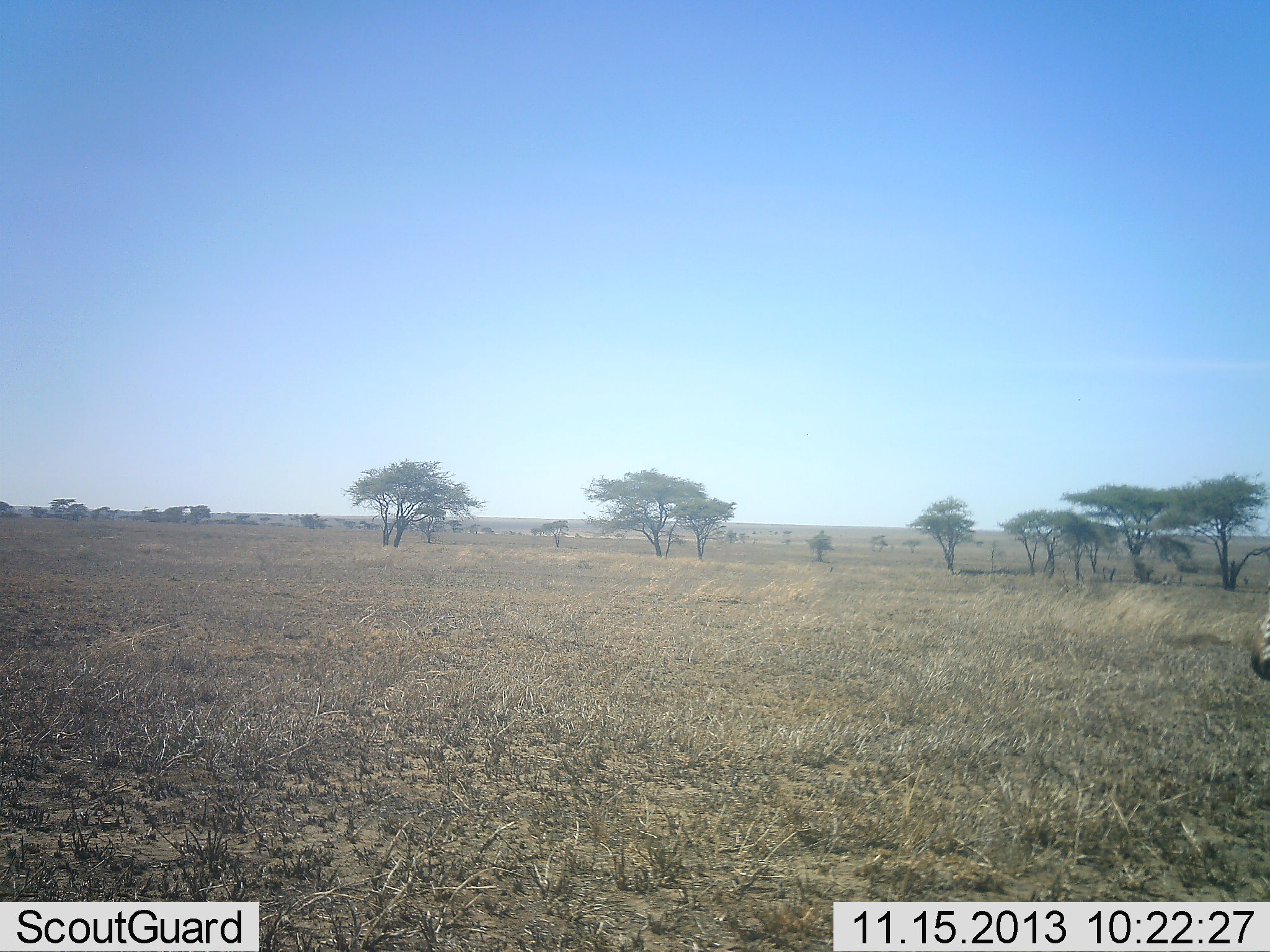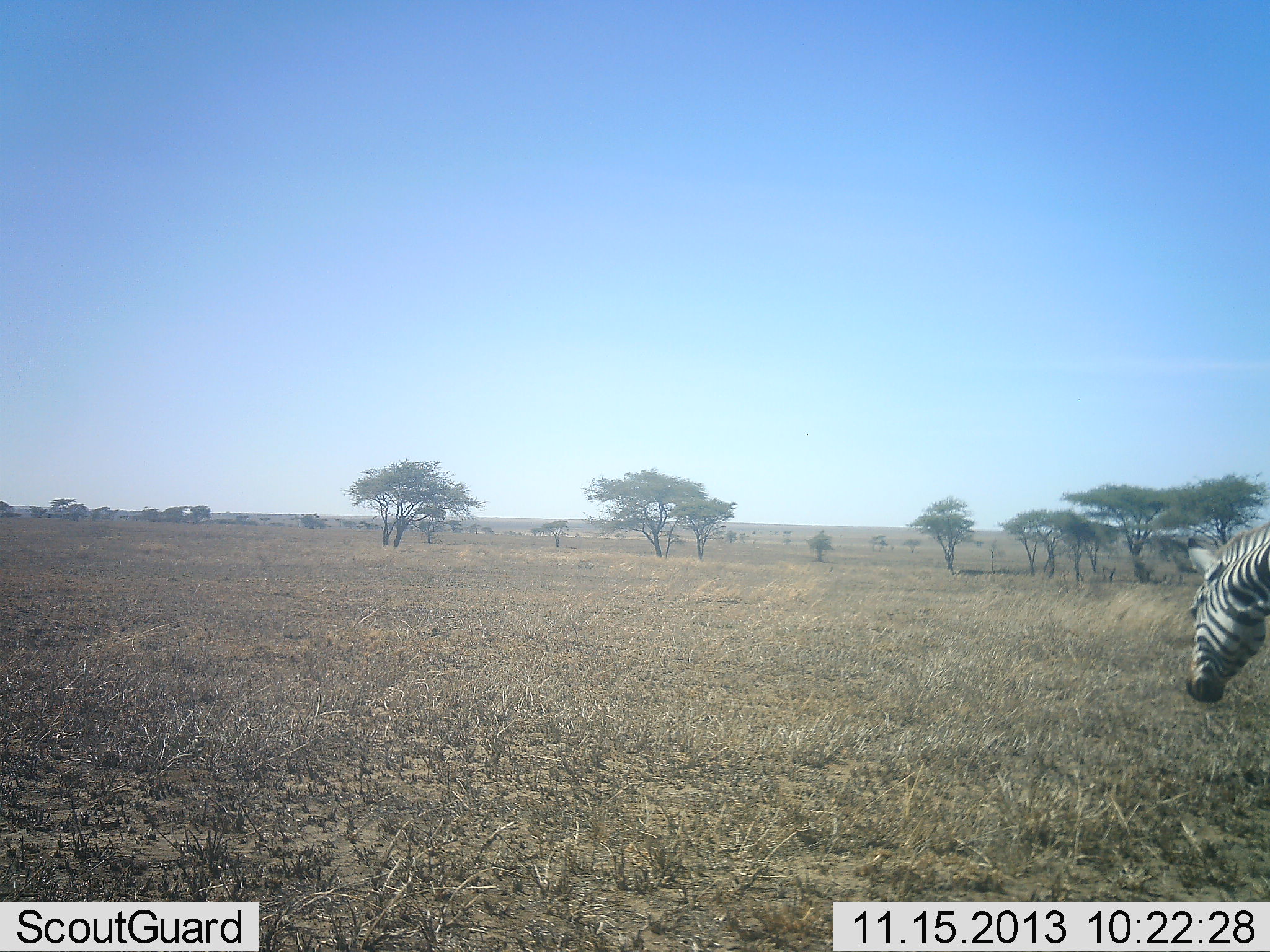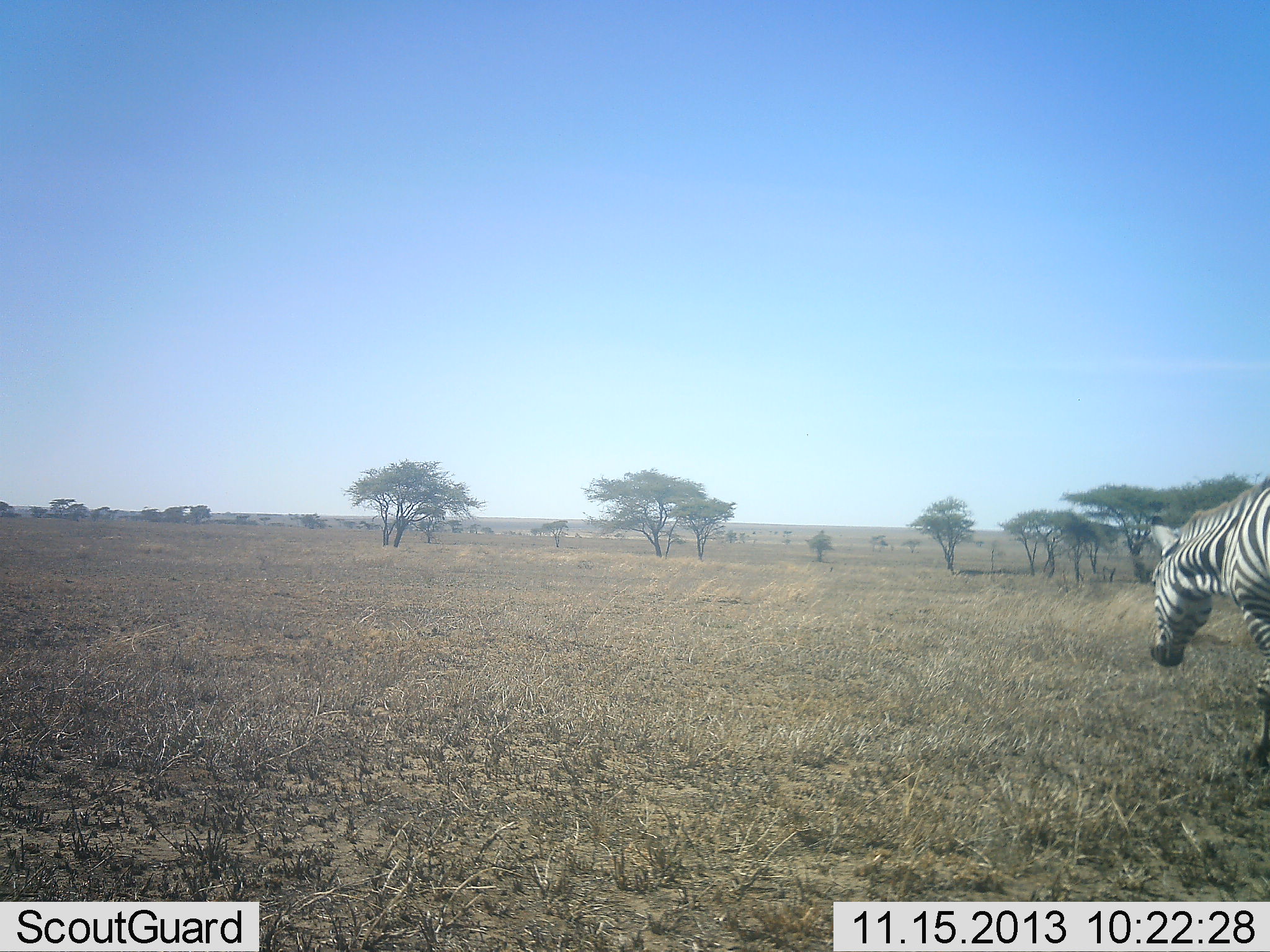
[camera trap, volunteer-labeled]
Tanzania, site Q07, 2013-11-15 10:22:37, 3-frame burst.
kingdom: Animalia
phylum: Chordata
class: Mammalia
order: Perissodactyla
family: Equidae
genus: Equus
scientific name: Equus quagga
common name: plains zebra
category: zebra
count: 1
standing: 0%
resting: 0%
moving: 80%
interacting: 0%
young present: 0%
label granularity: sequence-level